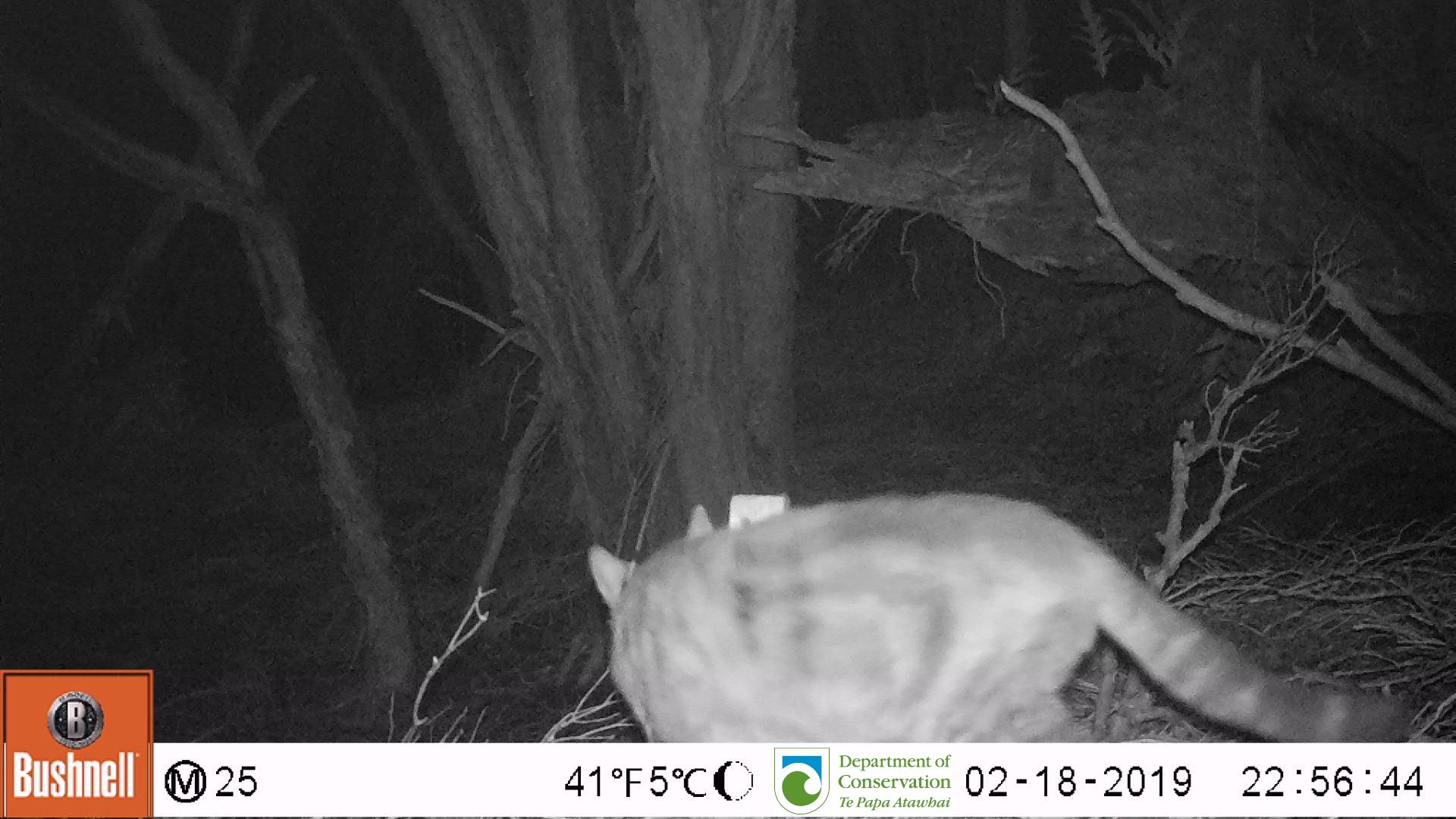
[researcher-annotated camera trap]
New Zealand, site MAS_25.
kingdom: Animalia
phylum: Chordata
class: Mammalia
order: Carnivora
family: Felidae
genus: Felis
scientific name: Felis catus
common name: domestic cat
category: cat